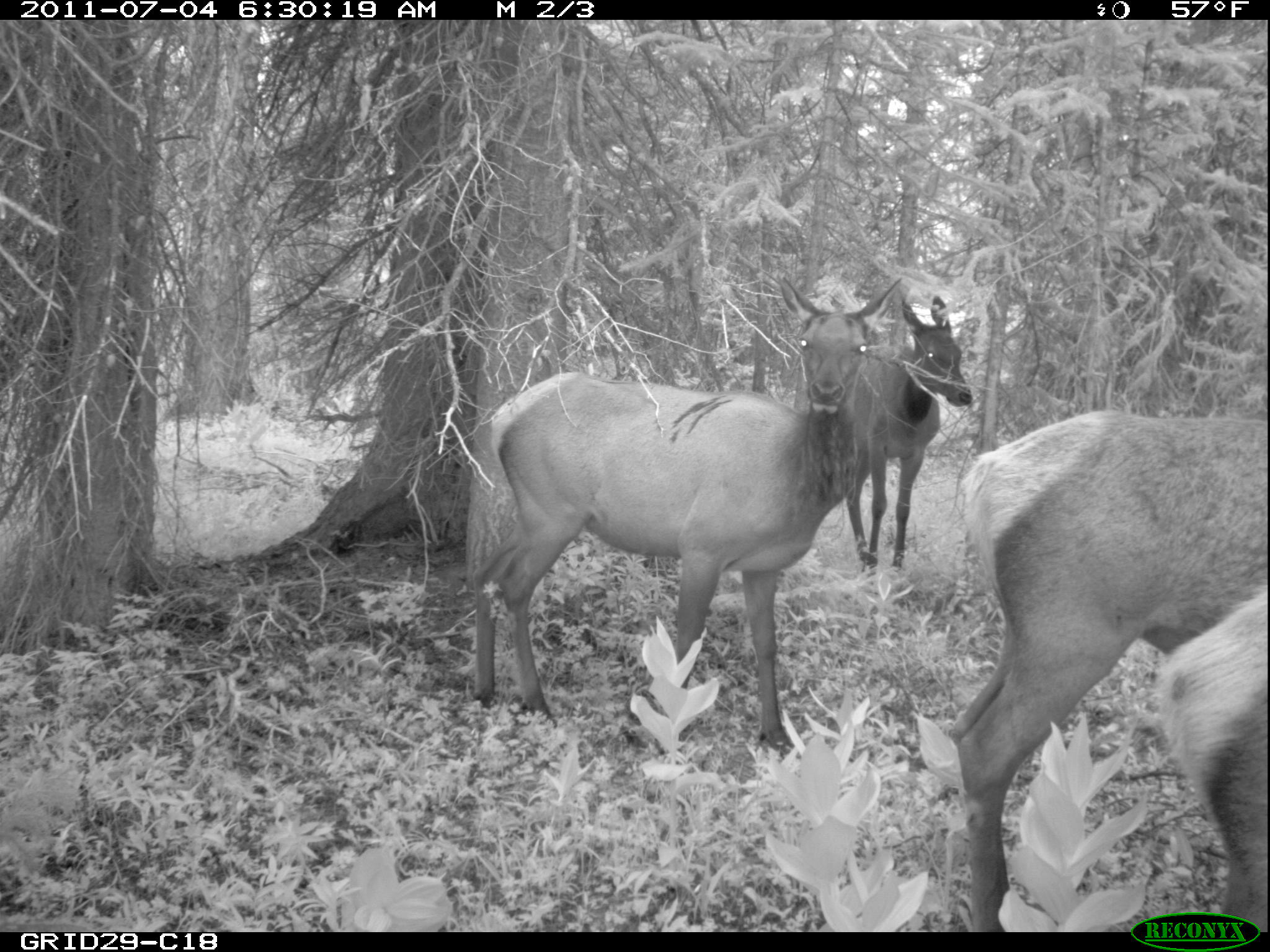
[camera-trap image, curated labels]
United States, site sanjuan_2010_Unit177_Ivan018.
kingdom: Animalia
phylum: Chordata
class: Mammalia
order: Artiodactyla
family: Cervidae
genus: Cervus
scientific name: Cervus elaphus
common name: red deer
Cervus elaphus (red deer).